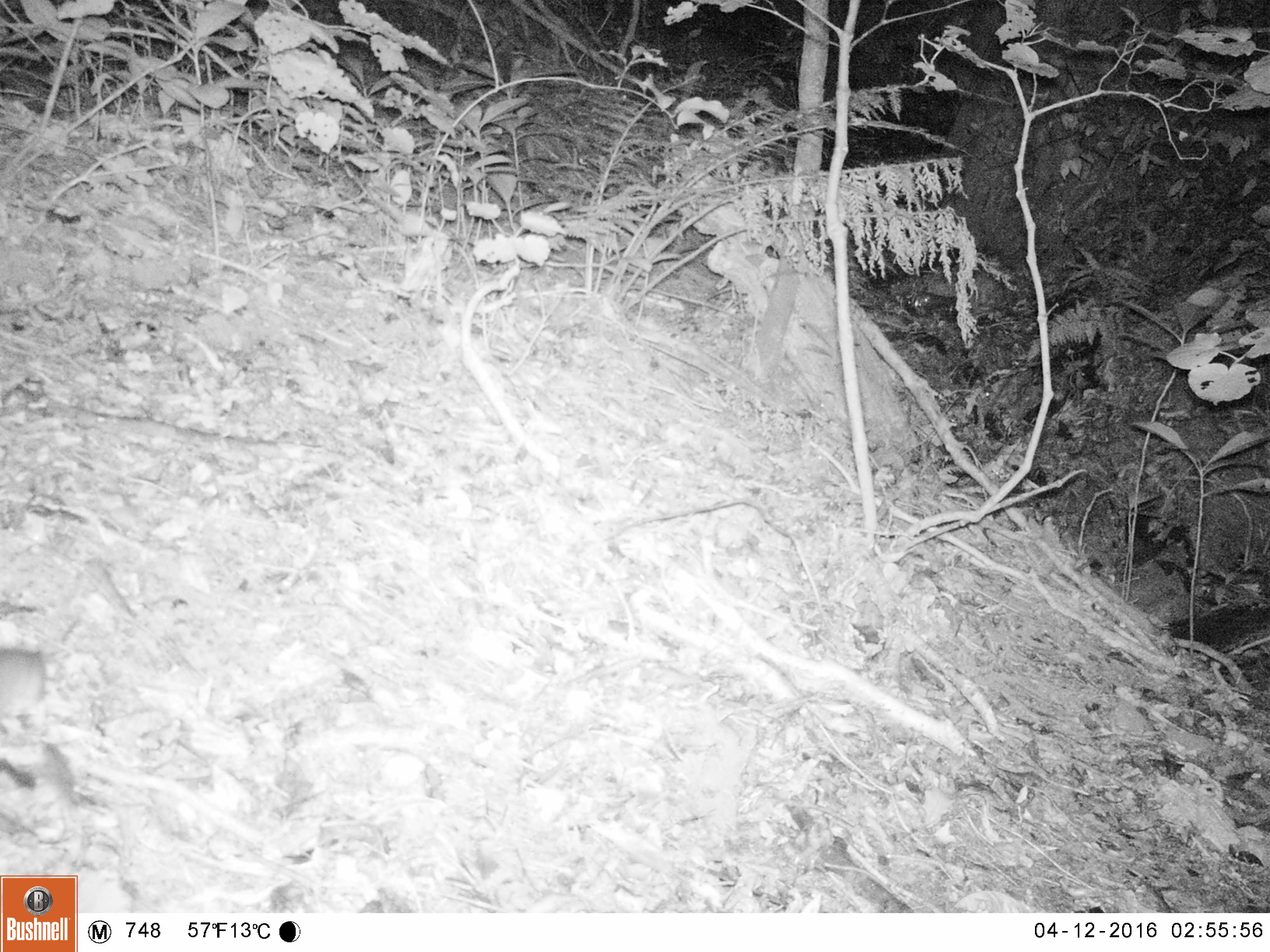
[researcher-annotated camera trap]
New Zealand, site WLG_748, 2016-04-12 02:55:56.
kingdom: Animalia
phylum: Chordata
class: Mammalia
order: Rodentia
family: Muridae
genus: Rattus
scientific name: Rattus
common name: rat